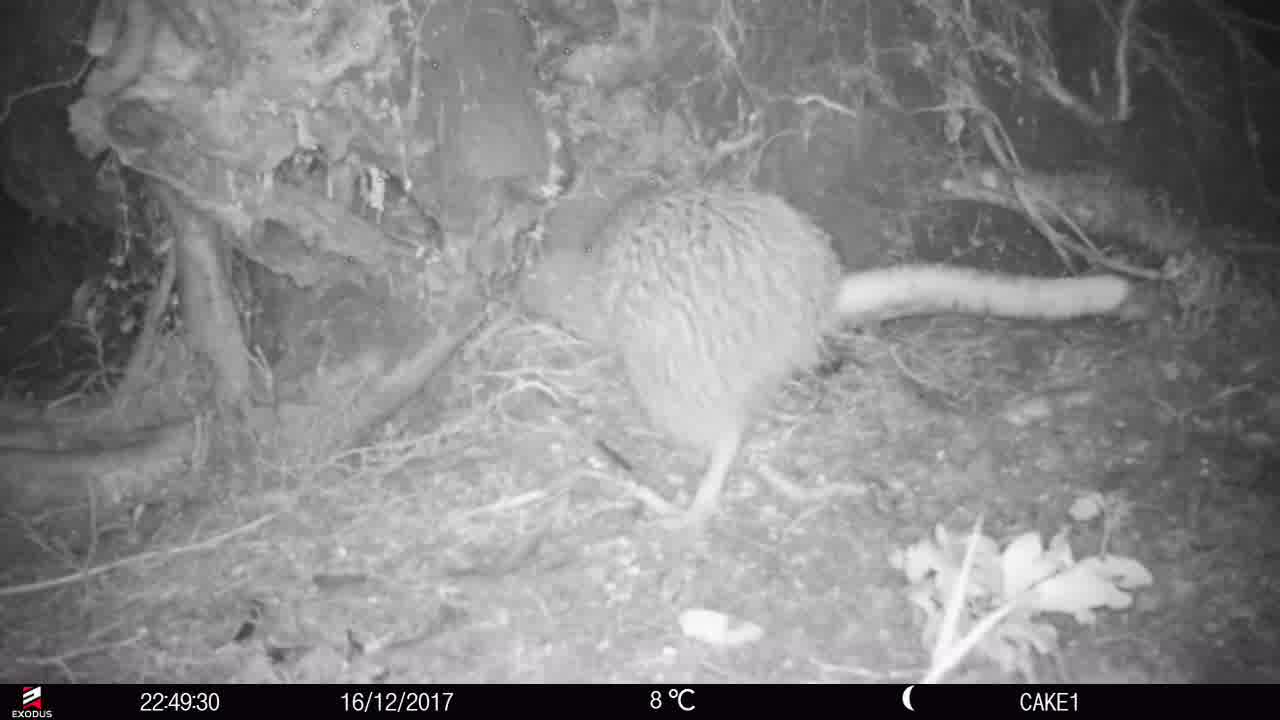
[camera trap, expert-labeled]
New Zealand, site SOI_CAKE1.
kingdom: Animalia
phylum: Chordata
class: Aves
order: Apterygiformes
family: Apterygidae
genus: Apteryx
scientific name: Apteryx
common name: kiwi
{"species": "kiwi (Apteryx)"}